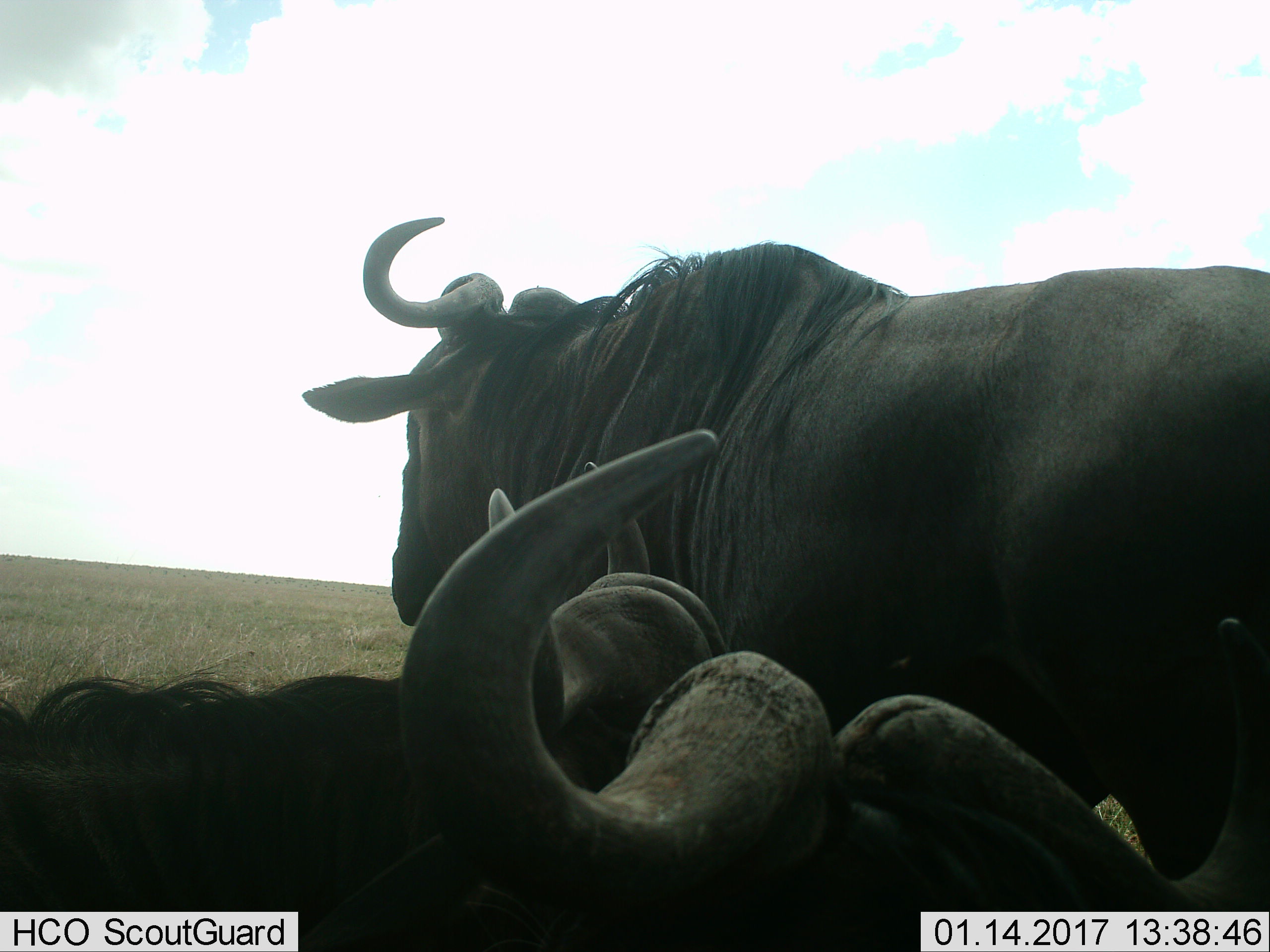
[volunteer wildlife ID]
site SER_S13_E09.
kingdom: Animalia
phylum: Chordata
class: Mammalia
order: Artiodactyla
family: Bovidae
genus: Connochaetes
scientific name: Connochaetes taurinus taurinus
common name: blue wildebeest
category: wildebeestblue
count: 2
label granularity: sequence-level